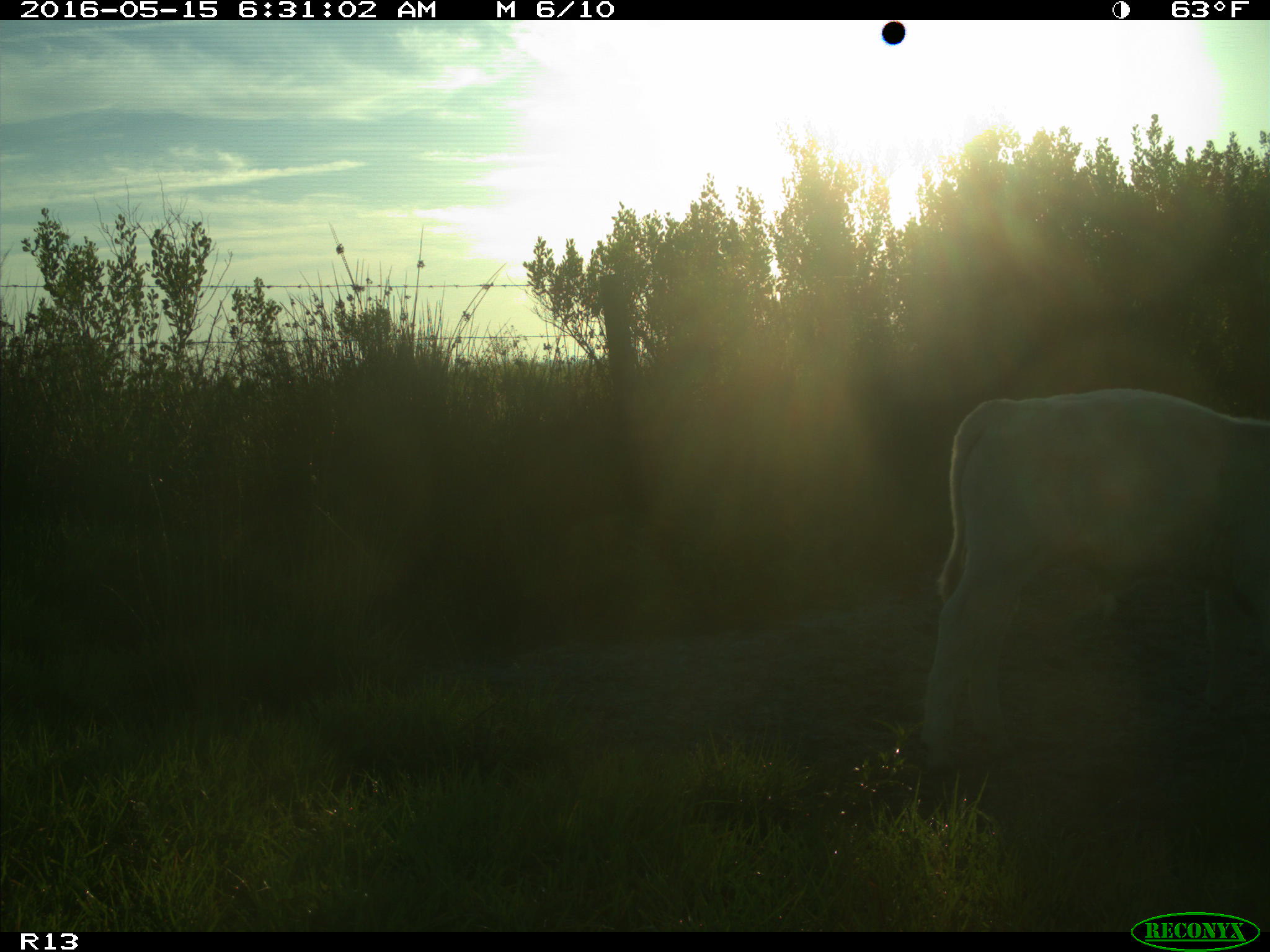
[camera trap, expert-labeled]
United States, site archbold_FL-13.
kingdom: Animalia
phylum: Chordata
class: Mammalia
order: Artiodactyla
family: Bovidae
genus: Bos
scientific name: Bos taurus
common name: domestic cow